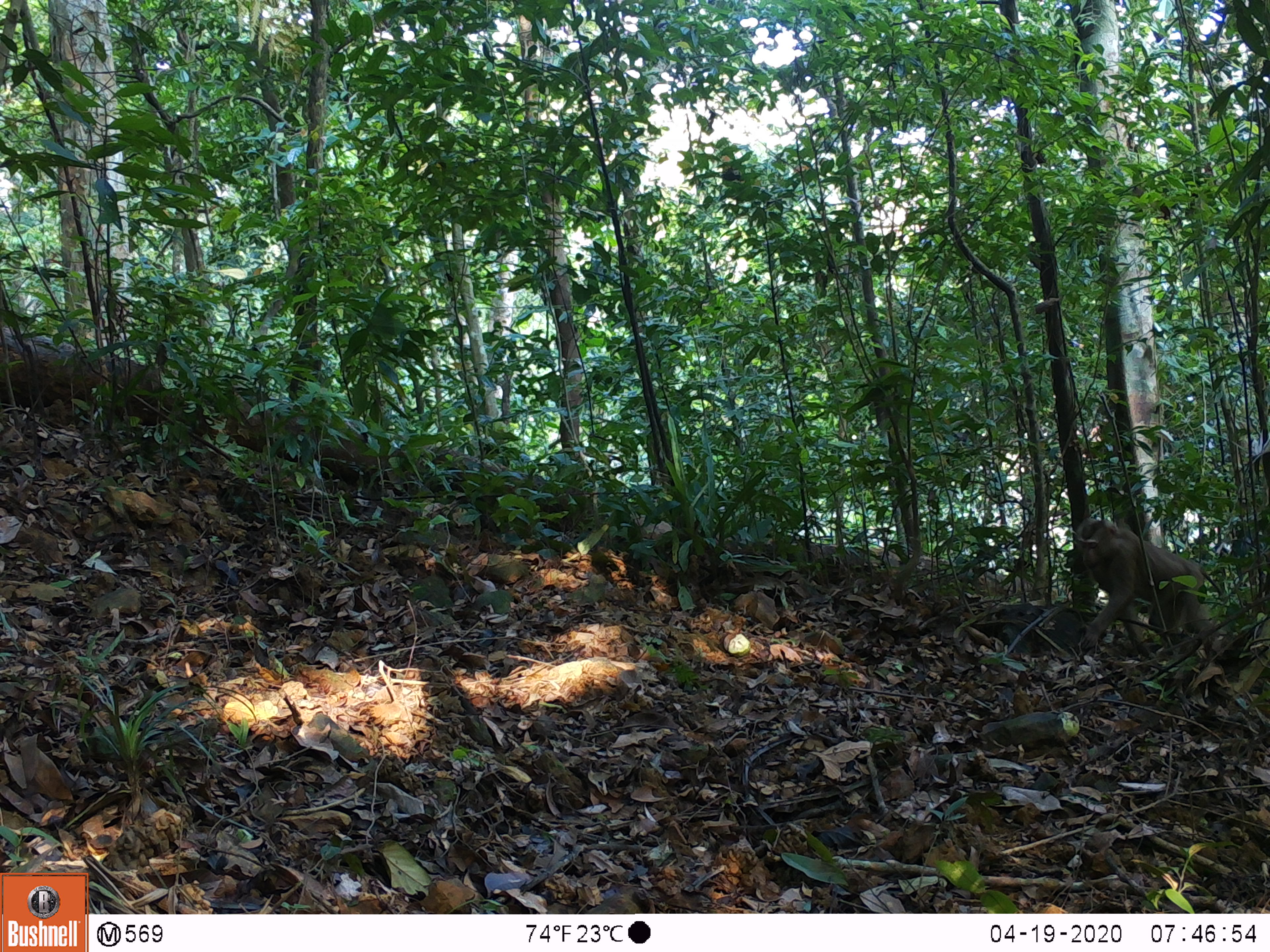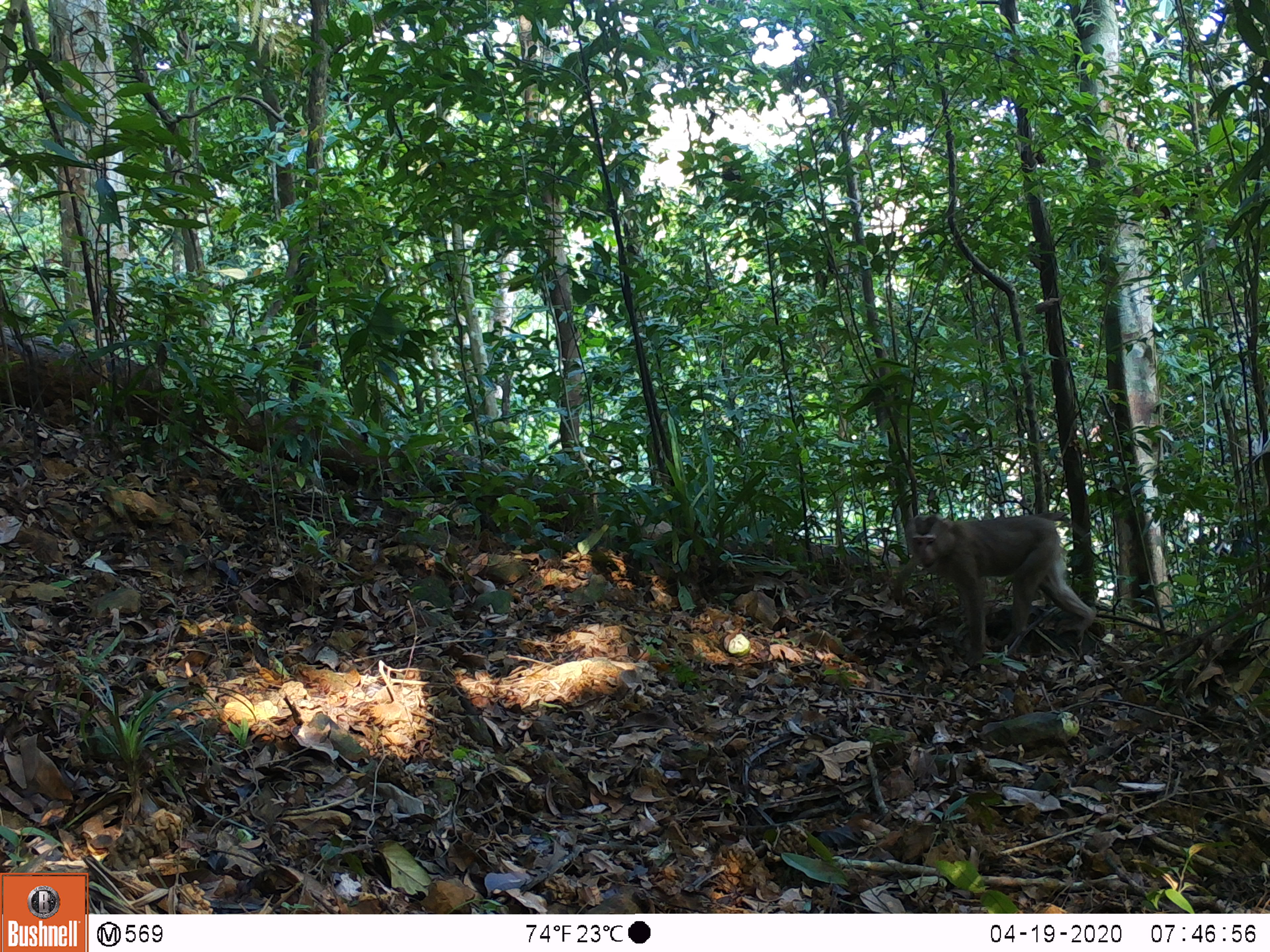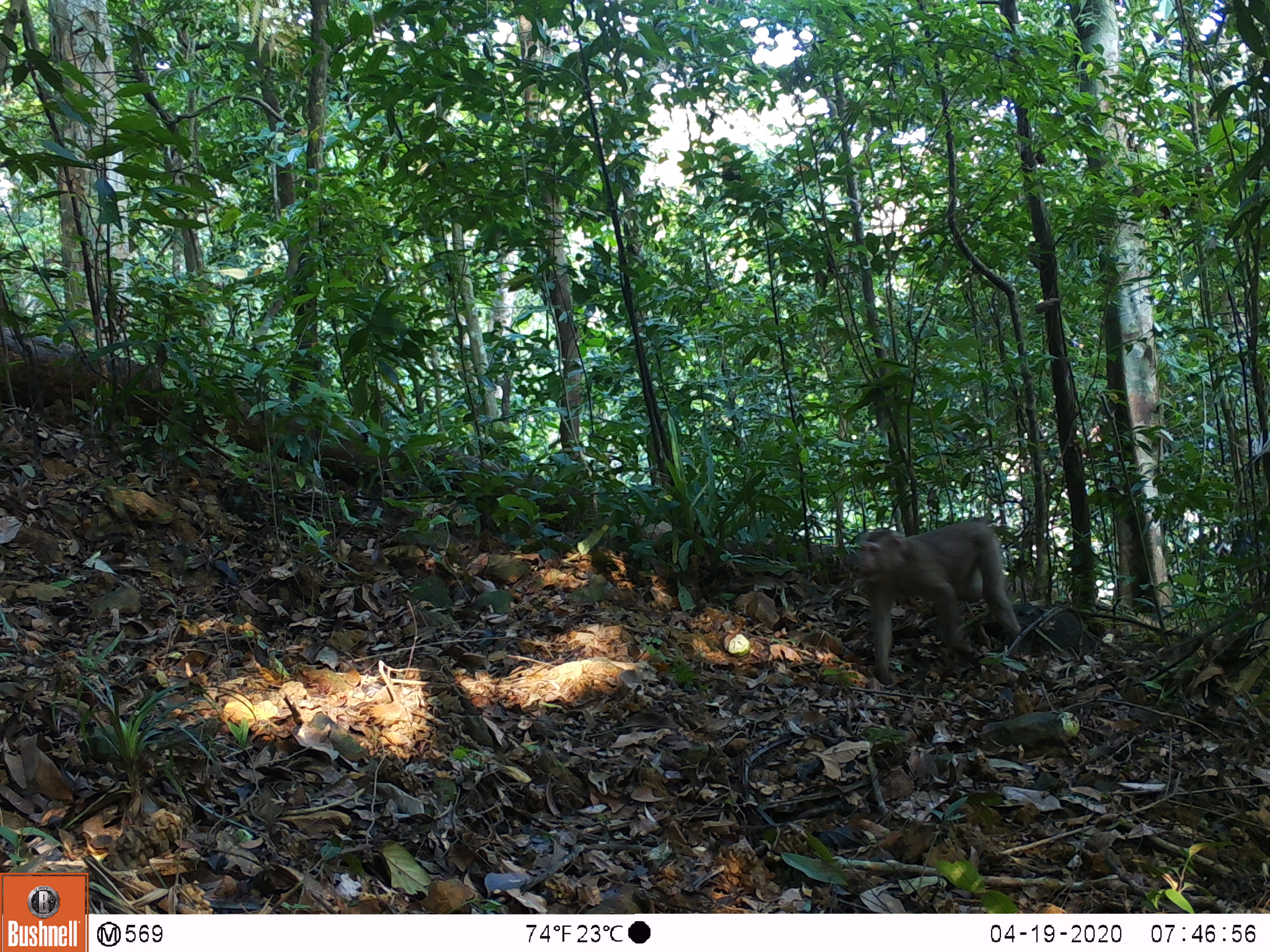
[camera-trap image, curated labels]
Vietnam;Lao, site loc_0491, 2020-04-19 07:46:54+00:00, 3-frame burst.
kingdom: Animalia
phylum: Chordata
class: Mammalia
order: Primates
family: Cercopithecidae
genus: Macaca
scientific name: Macaca nemestrina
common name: pig-tailed macaque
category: pig tailed macaque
Pig tailed macaque (pig-tailed macaque) (Macaca nemestrina). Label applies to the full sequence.